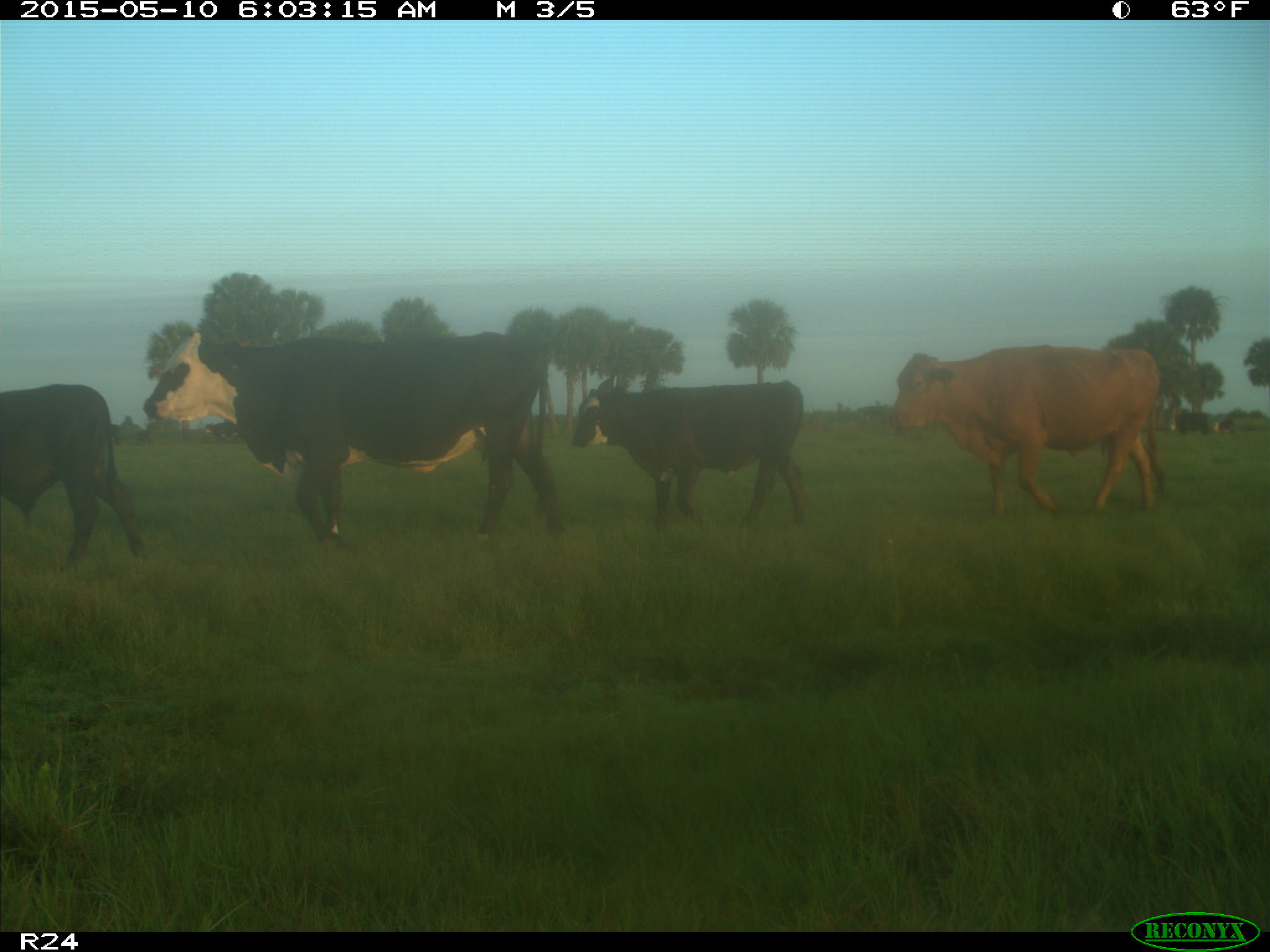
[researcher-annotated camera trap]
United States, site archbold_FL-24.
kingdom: Animalia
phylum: Chordata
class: Mammalia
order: Artiodactyla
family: Bovidae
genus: Bos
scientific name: Bos taurus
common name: domestic cow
Bos taurus (domestic cow).